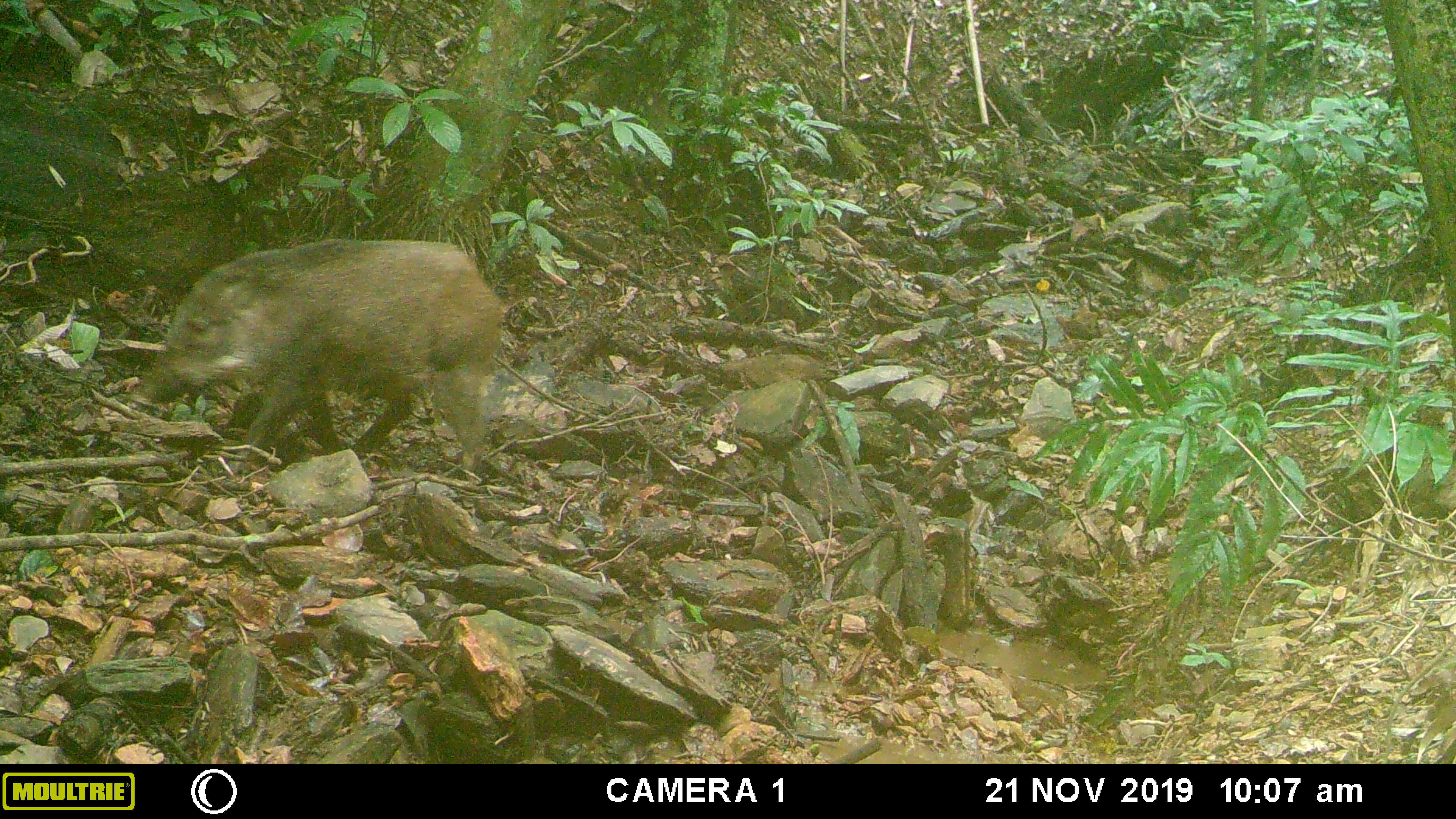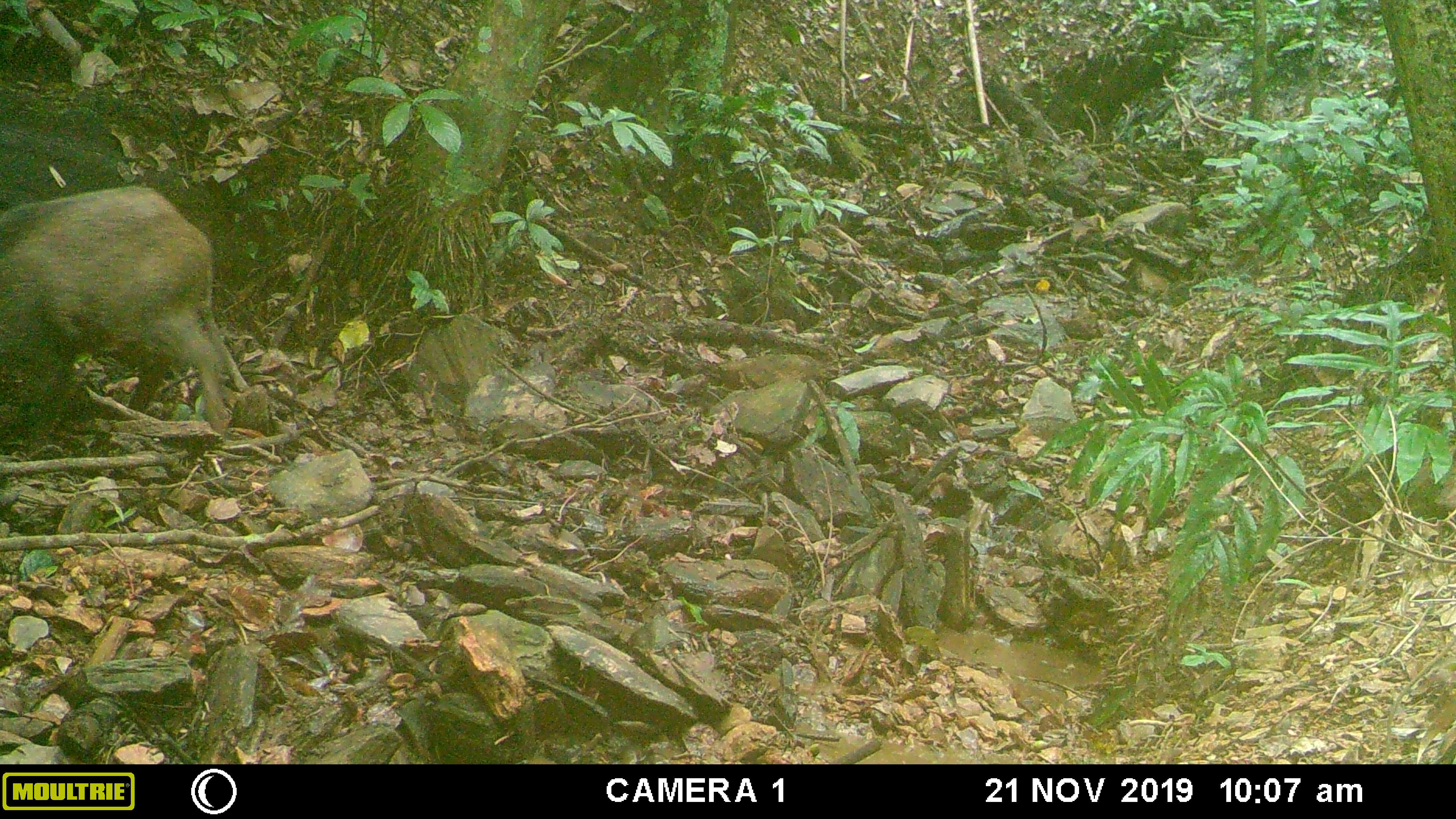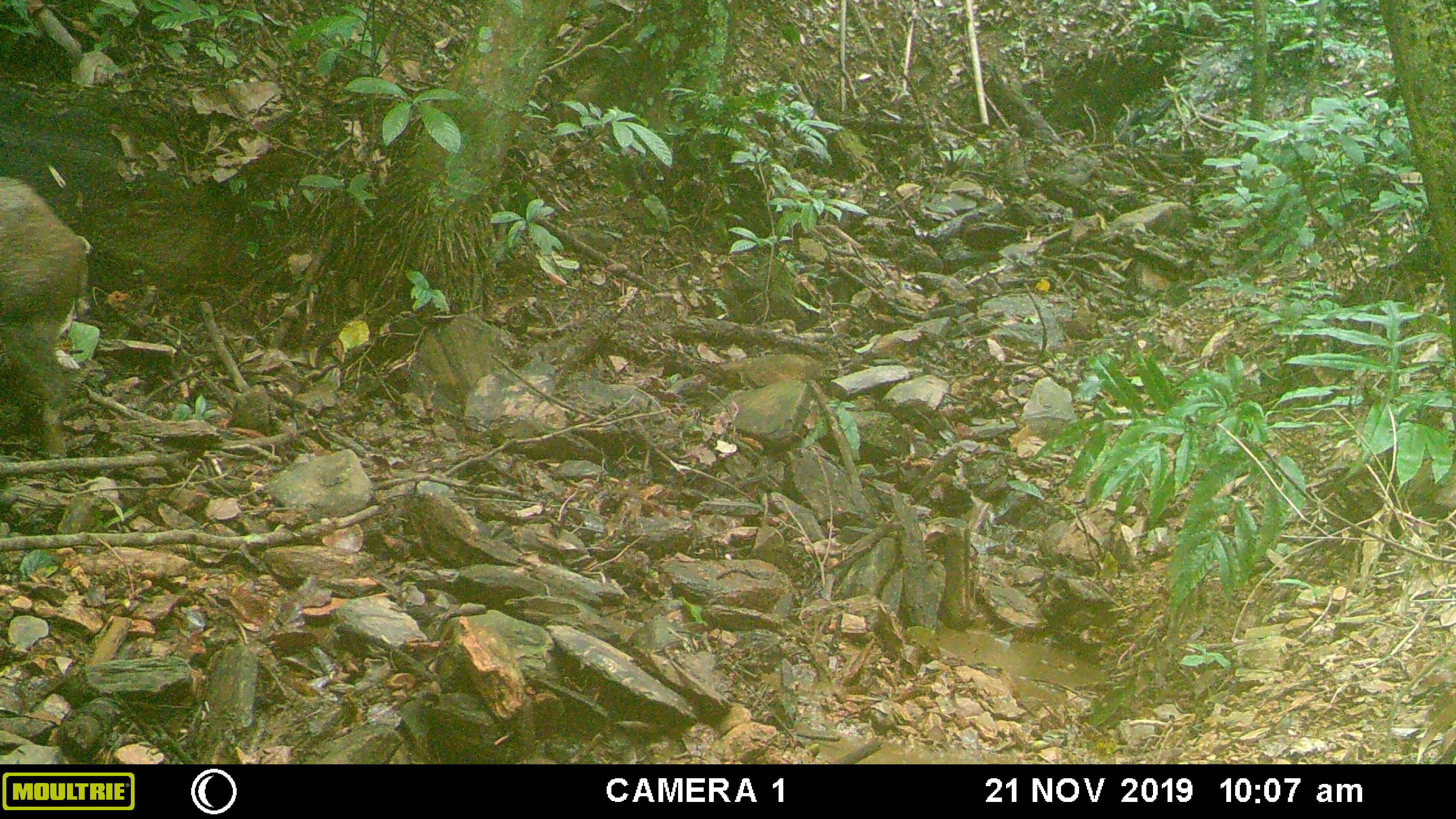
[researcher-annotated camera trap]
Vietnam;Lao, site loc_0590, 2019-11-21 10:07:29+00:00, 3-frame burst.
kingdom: Animalia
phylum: Chordata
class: Mammalia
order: Artiodactyla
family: Suidae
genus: Sus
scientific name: Sus scrofa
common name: eurasian wild pig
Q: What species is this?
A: Eurasian wild pig (Sus scrofa).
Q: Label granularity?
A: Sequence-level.